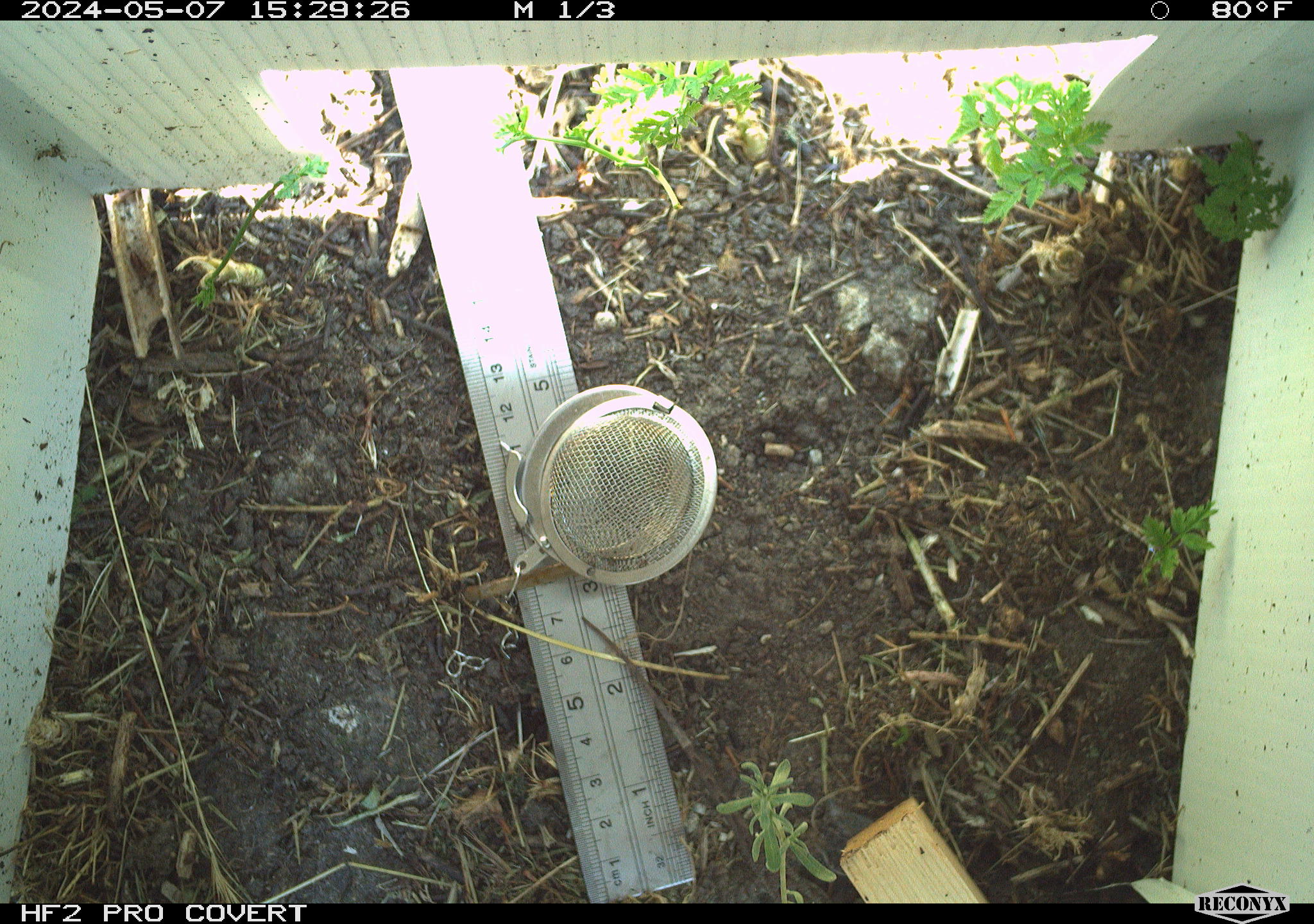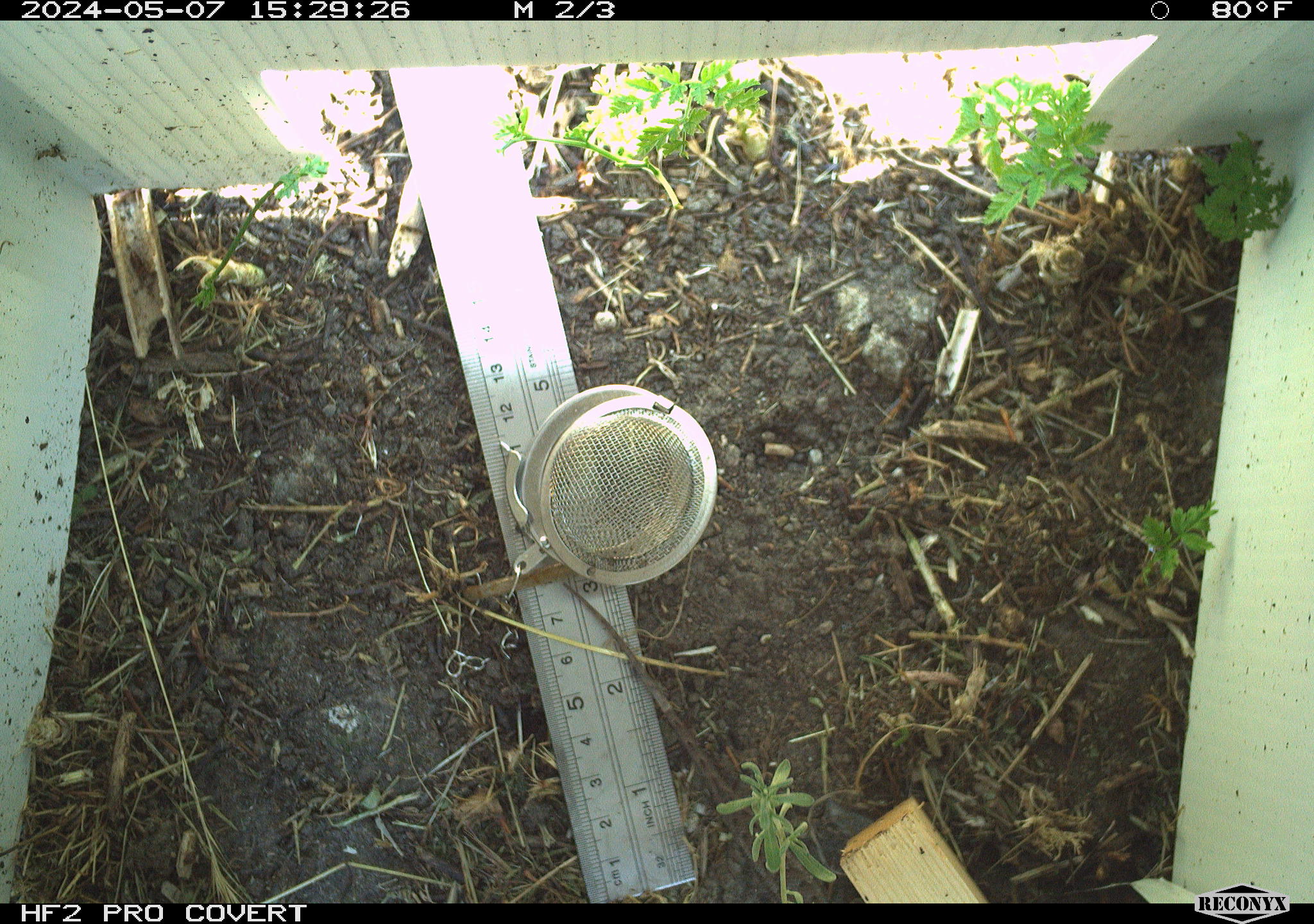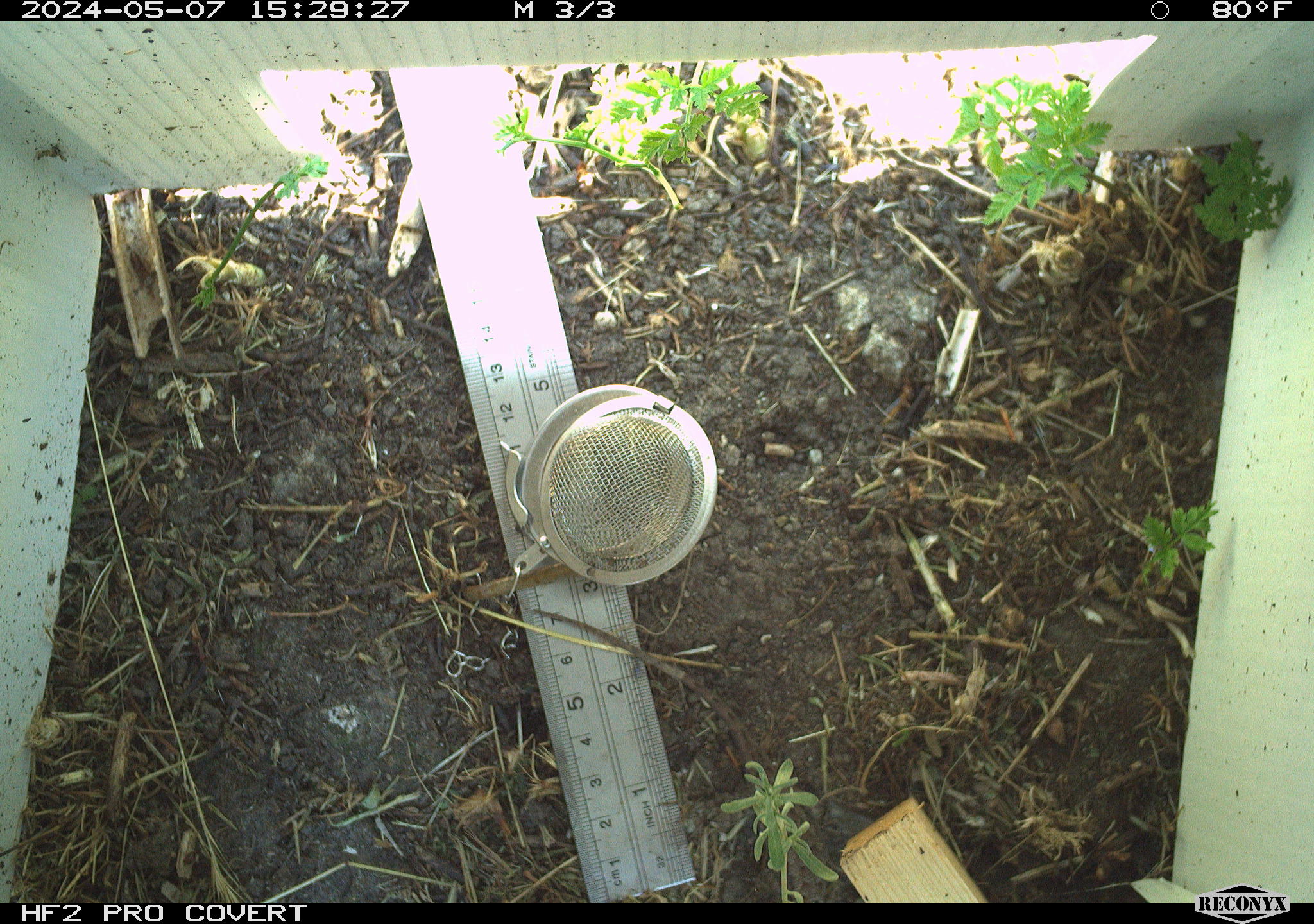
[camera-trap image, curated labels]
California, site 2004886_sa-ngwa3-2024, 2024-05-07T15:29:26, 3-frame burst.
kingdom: Animalia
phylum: Chordata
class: Reptilia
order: Squamata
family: Phrynosomatidae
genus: Sceloporus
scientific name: Sceloporus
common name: spiny lizards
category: sceloporus species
Sceloporus species (spiny lizards) (Sceloporus).